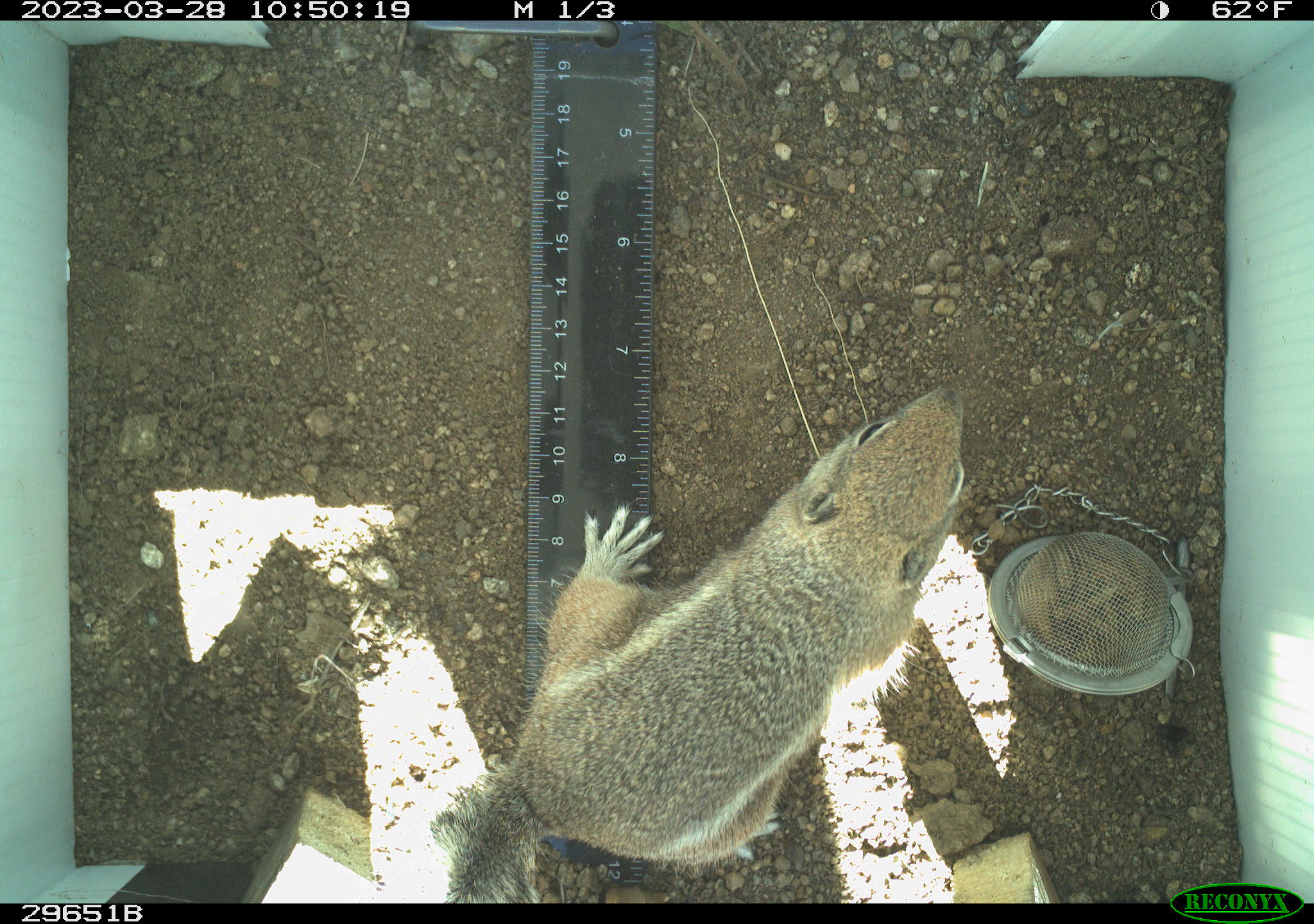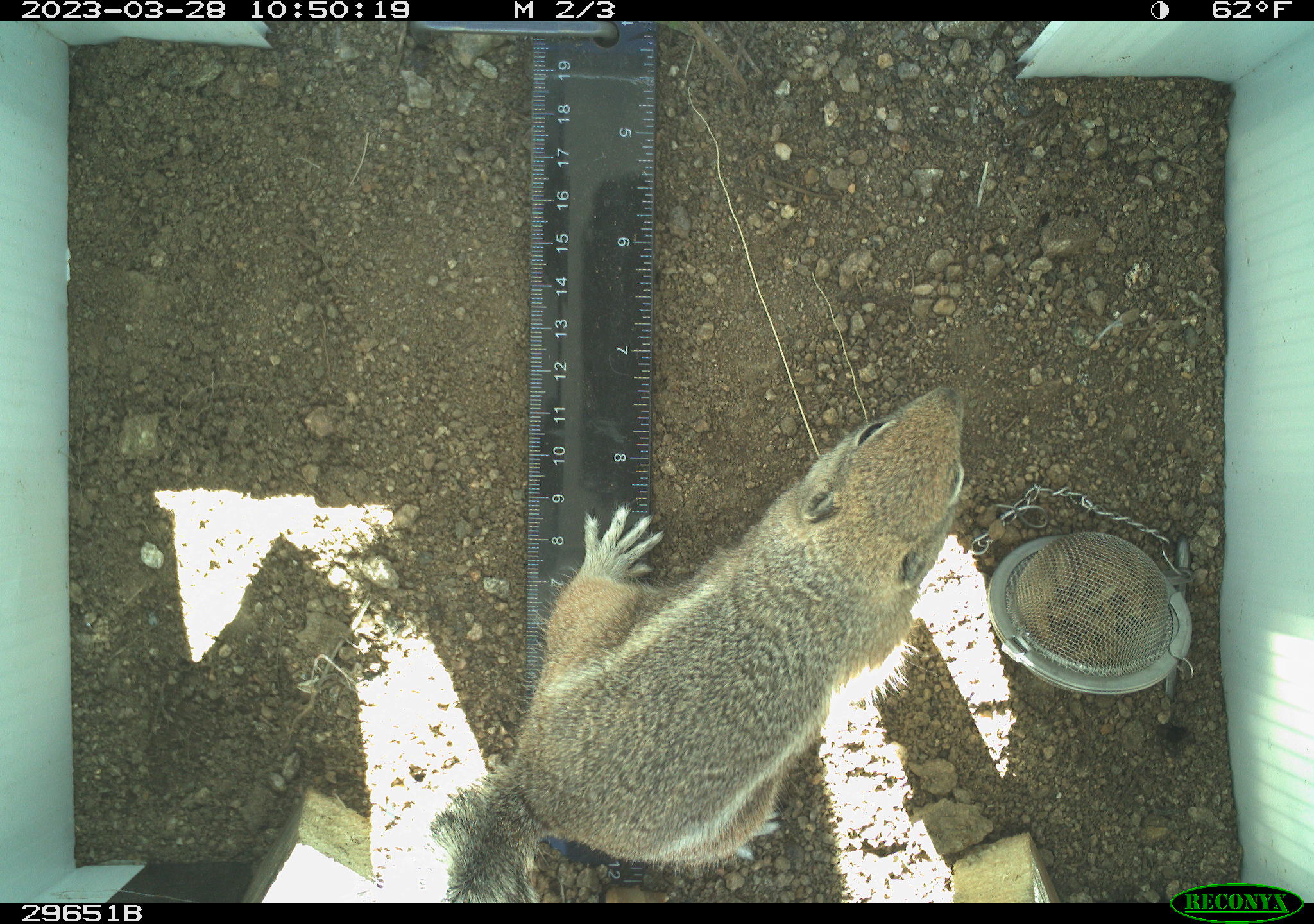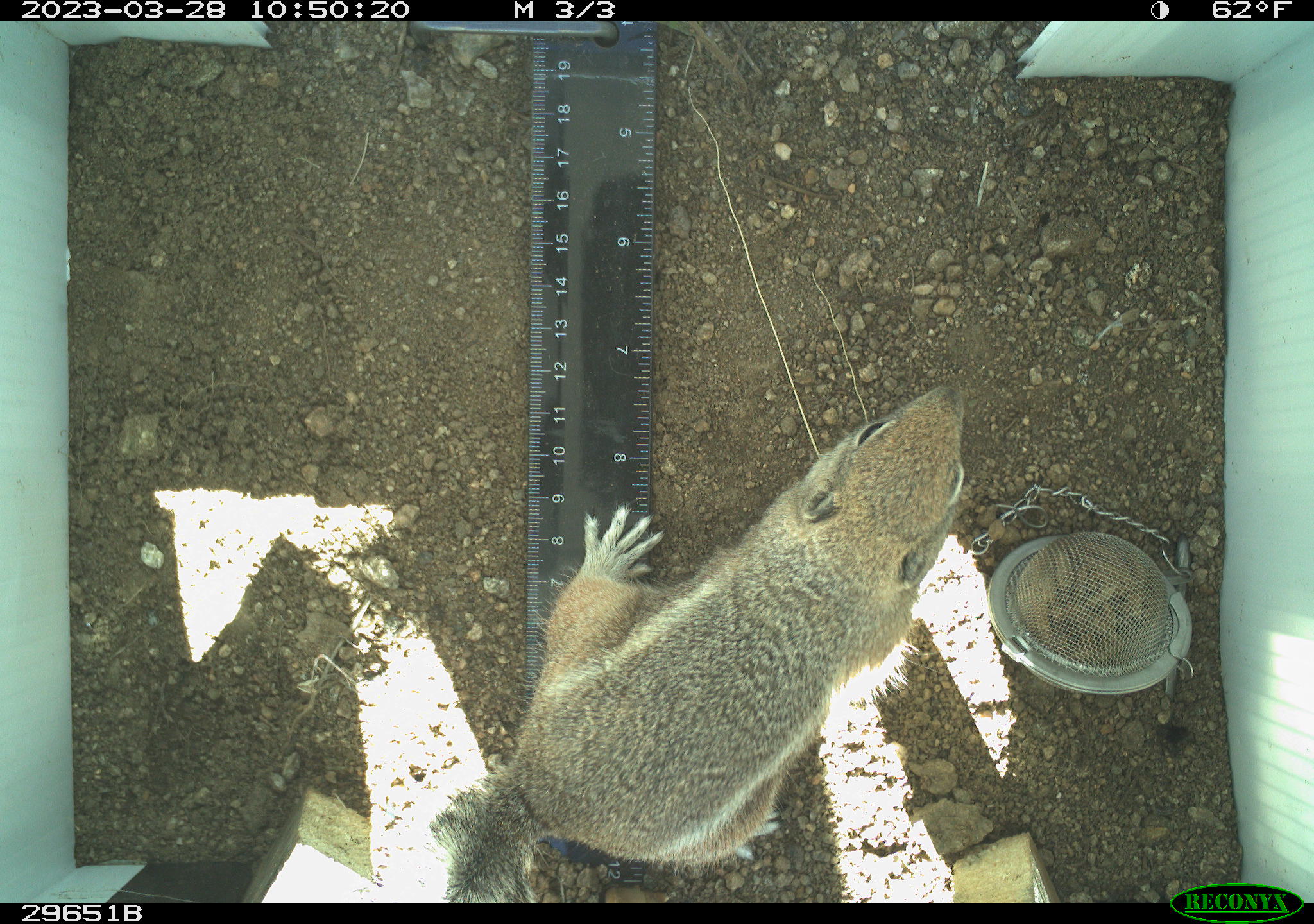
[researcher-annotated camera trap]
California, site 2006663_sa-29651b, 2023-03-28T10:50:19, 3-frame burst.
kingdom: Animalia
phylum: Chordata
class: Mammalia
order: Rodentia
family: Sciuridae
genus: Ammospermophilus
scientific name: Ammospermophilus leucurus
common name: white-tailed antelope squirrel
White-tailed antelope squirrel (Ammospermophilus leucurus).